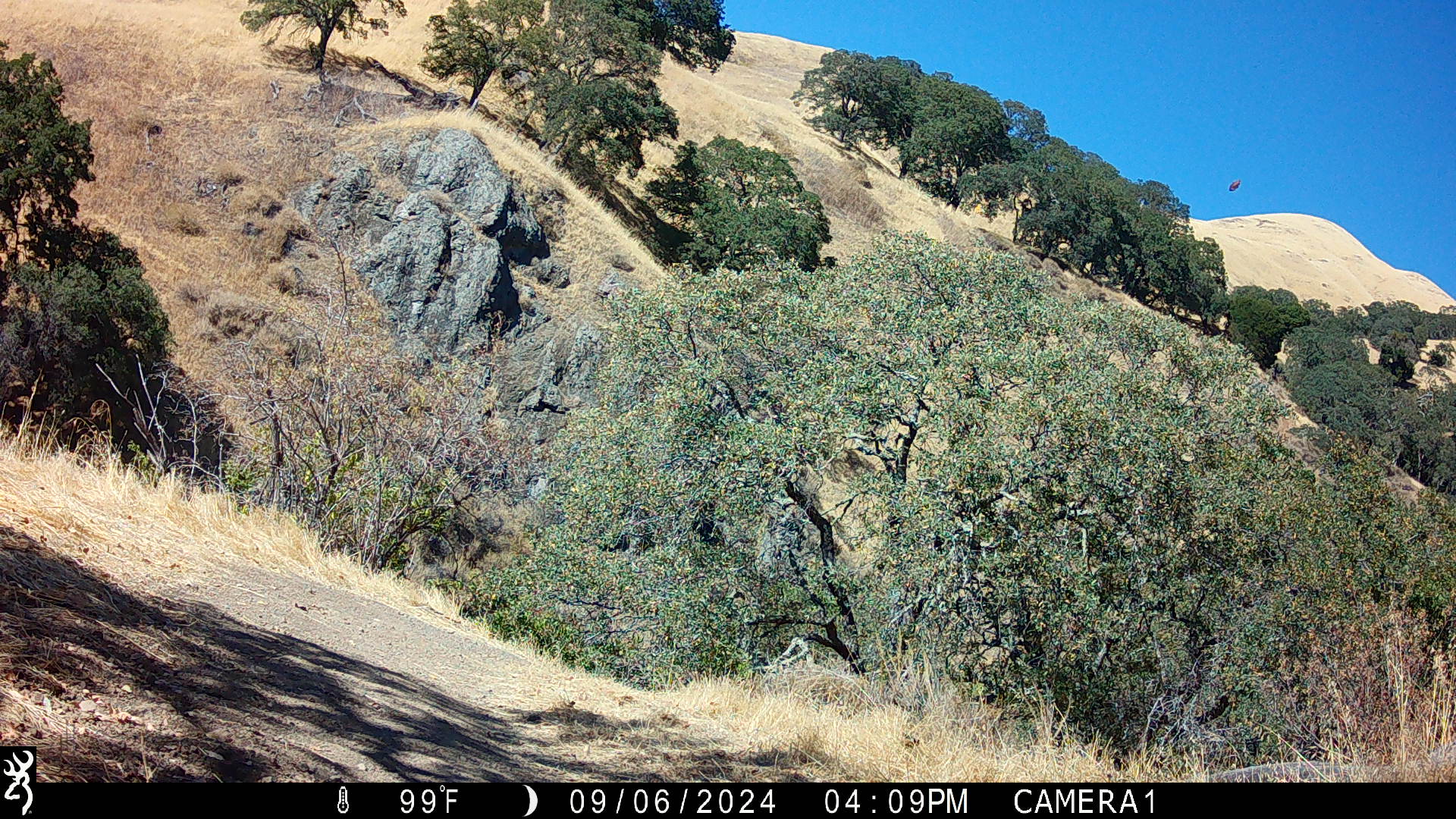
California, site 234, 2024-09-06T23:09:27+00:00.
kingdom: Animalia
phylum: Chordata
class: Aves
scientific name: Aves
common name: bird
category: unknown bird